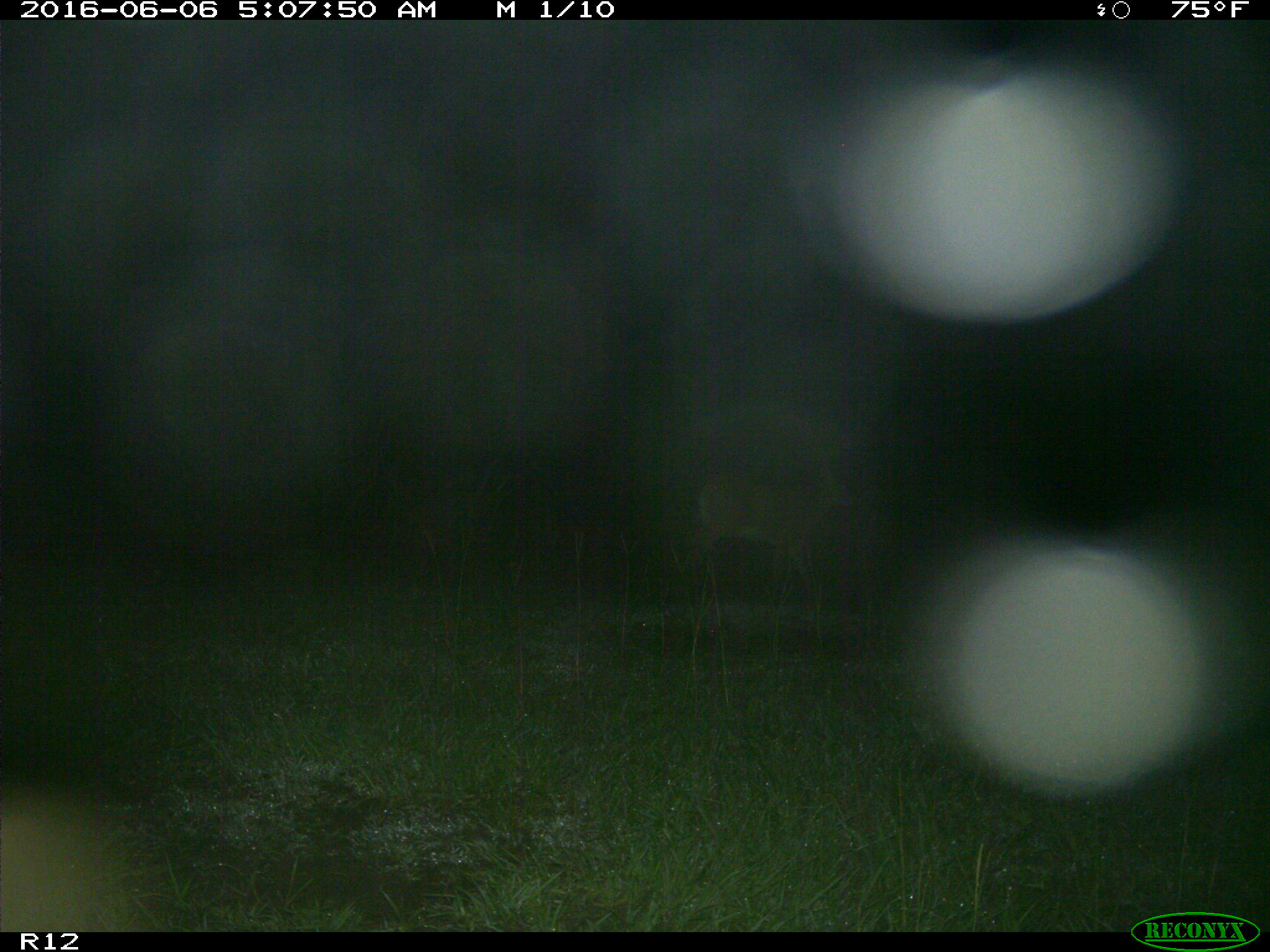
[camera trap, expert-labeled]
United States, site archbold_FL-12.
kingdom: Animalia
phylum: Chordata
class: Mammalia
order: Artiodactyla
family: Cervidae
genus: Odocoileus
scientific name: Odocoileus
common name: deer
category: unidentified deer